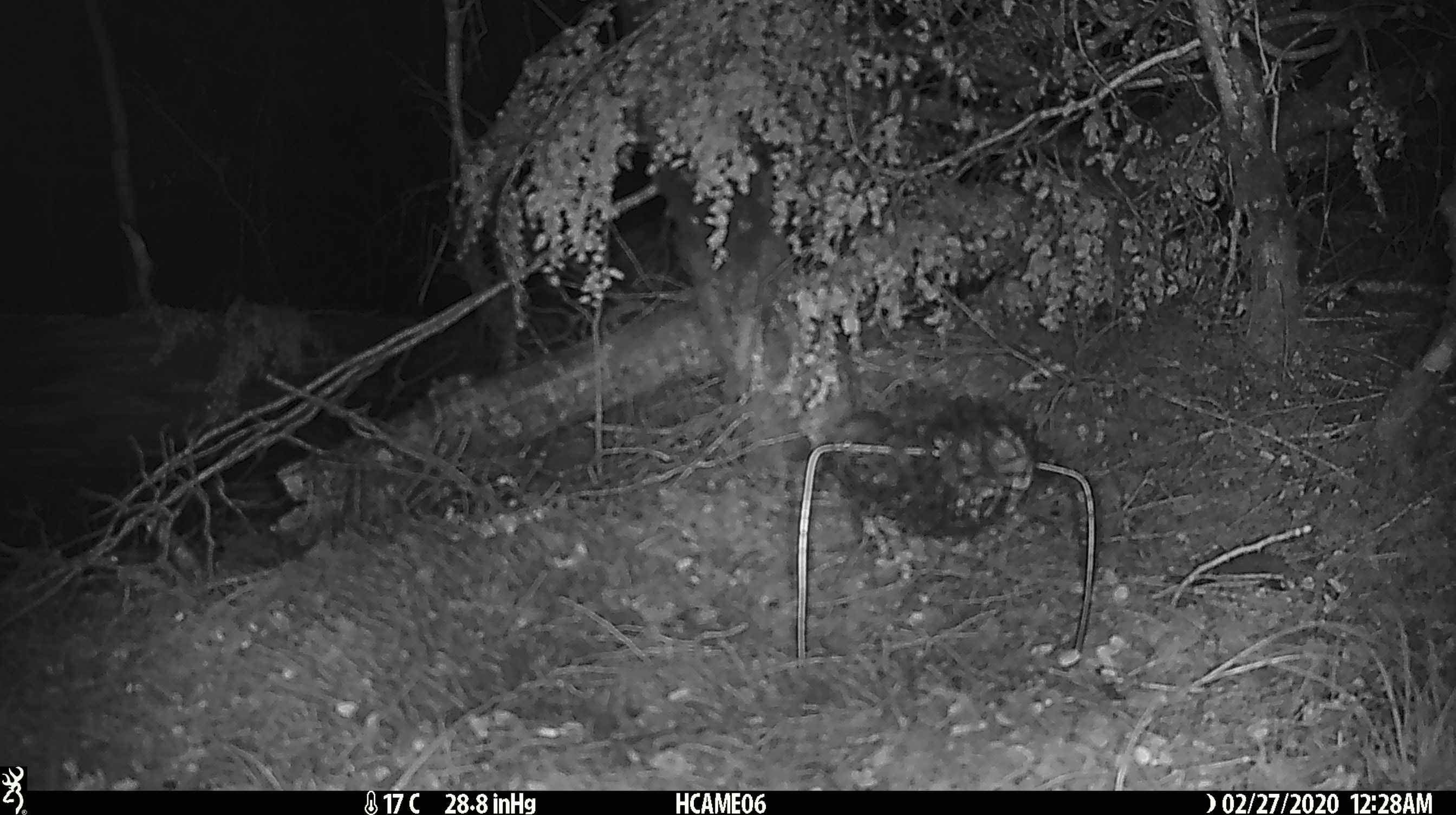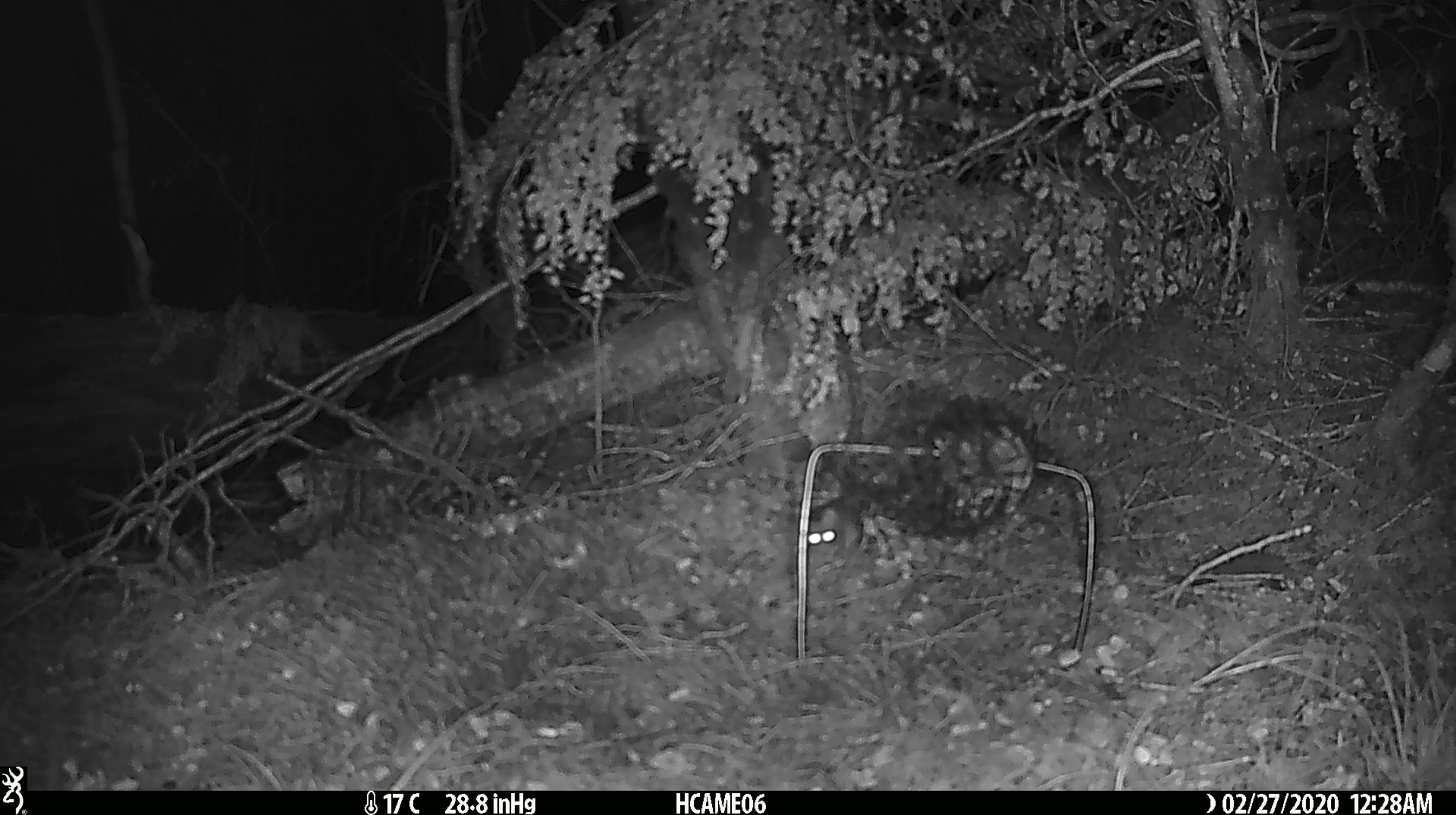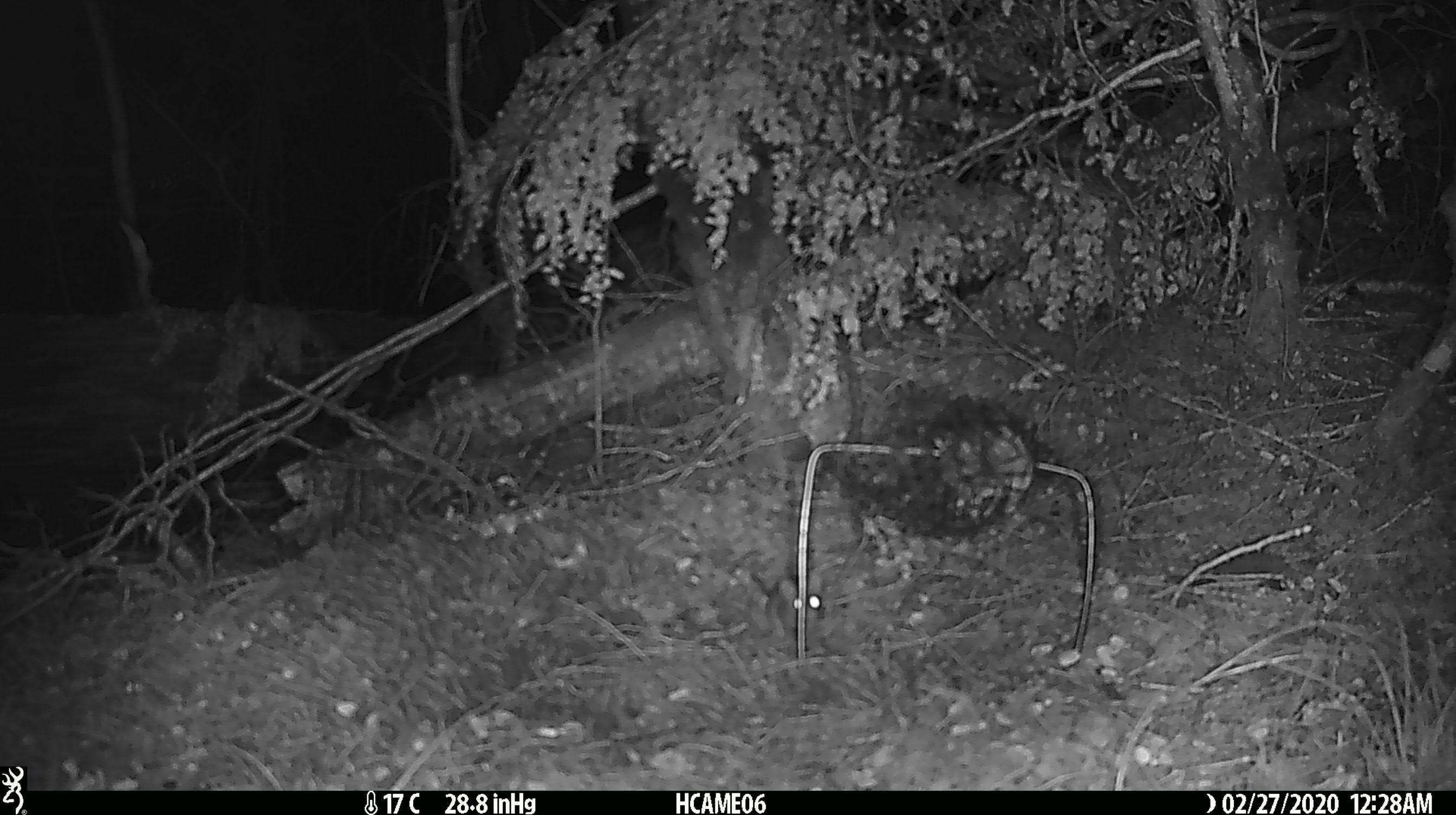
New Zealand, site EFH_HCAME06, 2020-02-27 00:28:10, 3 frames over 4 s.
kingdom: Animalia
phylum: Chordata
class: Mammalia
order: Rodentia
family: Muridae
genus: Mus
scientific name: Mus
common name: mouse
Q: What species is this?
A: Mouse (Mus).